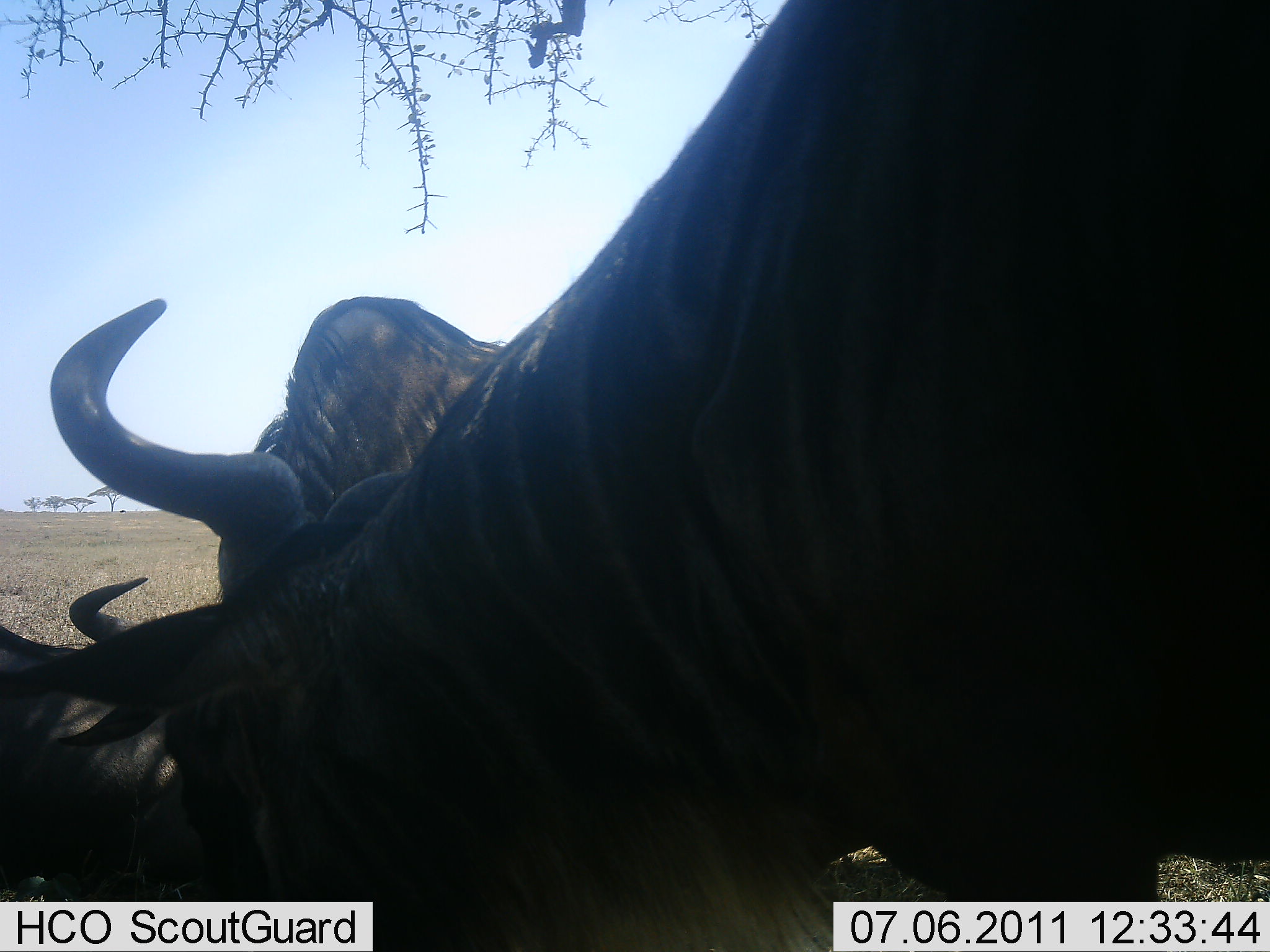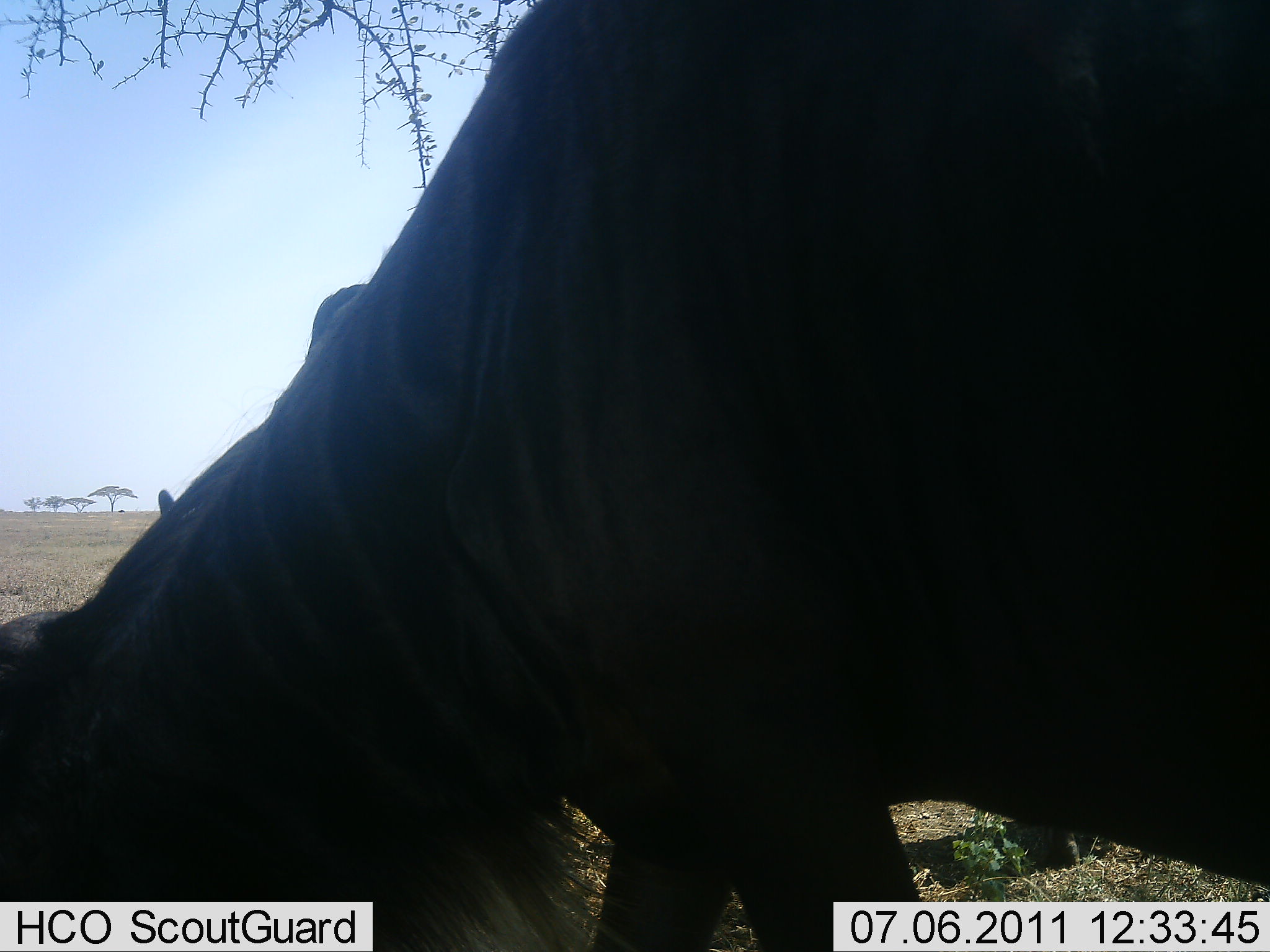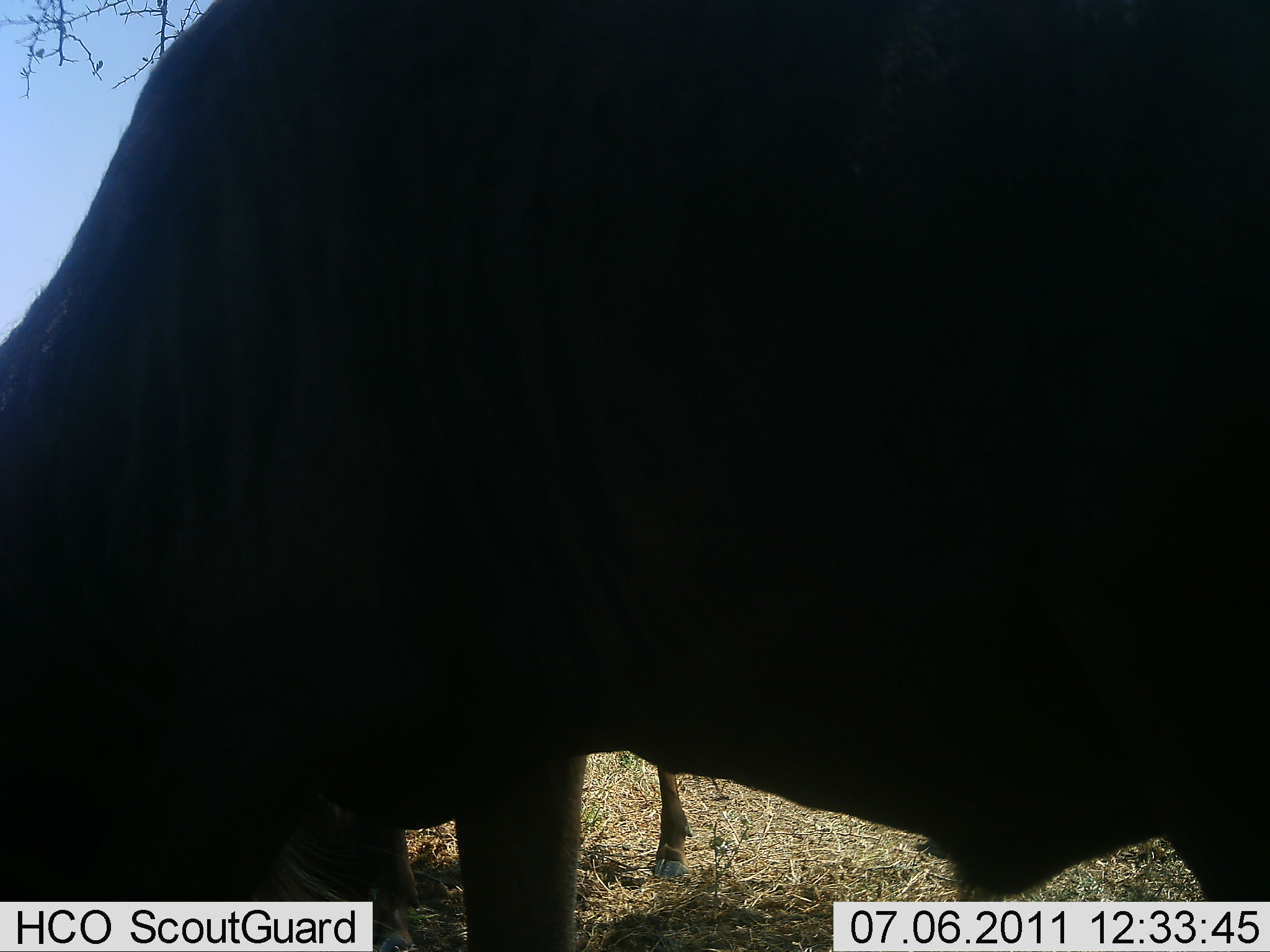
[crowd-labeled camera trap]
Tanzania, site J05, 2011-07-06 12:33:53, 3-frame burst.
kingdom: Animalia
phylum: Chordata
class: Mammalia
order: Artiodactyla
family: Bovidae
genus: Connochaetes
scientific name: Connochaetes taurinus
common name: blue wildebeest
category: wildebeest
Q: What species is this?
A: Wildebeest (blue wildebeest) (Connochaetes taurinus).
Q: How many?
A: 2.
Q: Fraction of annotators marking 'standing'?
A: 70%.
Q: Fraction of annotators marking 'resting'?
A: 10%.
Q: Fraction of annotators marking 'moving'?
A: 10%.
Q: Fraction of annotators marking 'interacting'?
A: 10%.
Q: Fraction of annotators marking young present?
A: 0%.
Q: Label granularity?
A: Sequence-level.